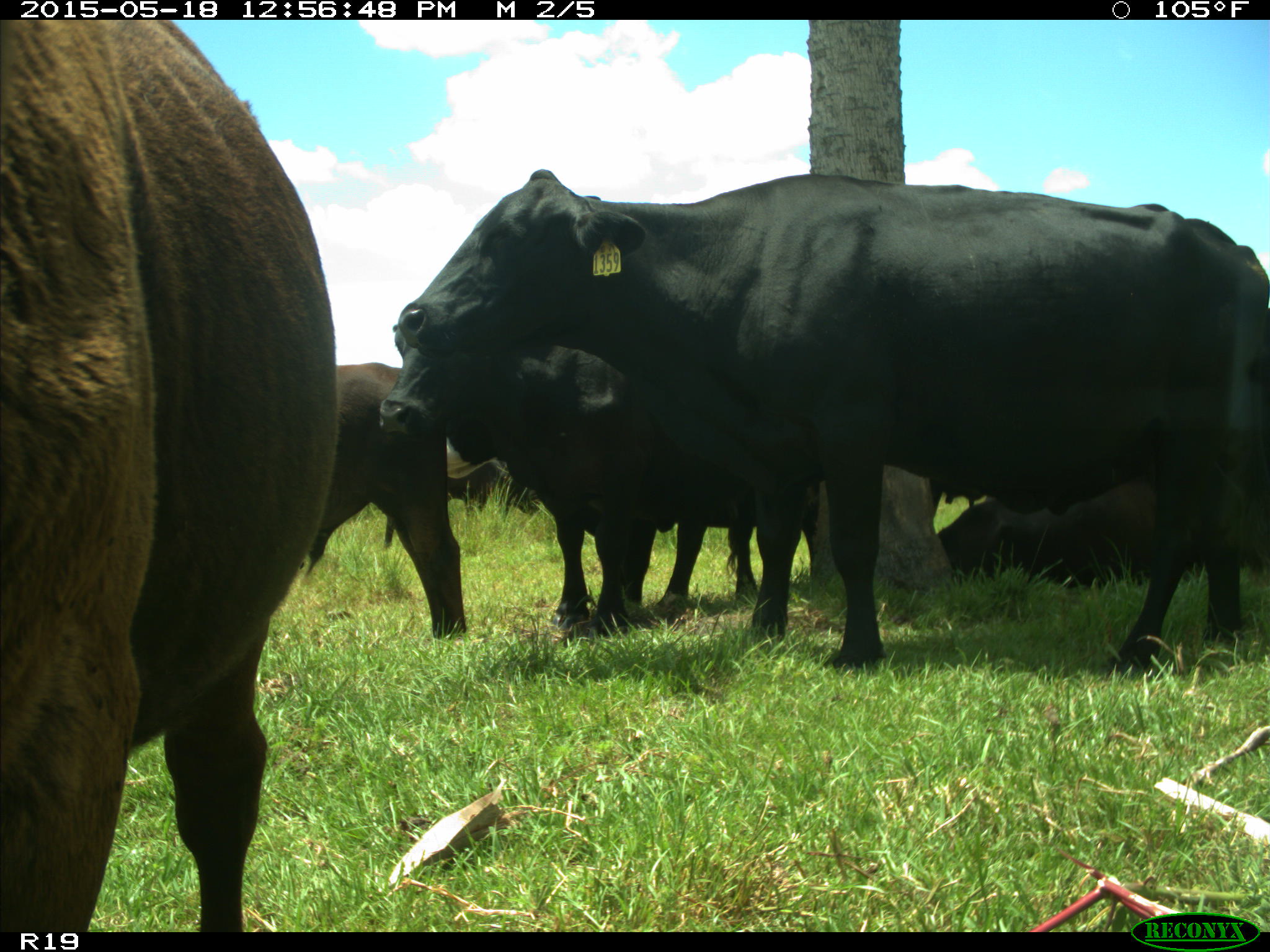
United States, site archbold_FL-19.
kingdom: Animalia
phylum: Chordata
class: Mammalia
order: Artiodactyla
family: Bovidae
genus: Bos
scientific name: Bos taurus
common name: domestic cow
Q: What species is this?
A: Bos taurus (domestic cow).